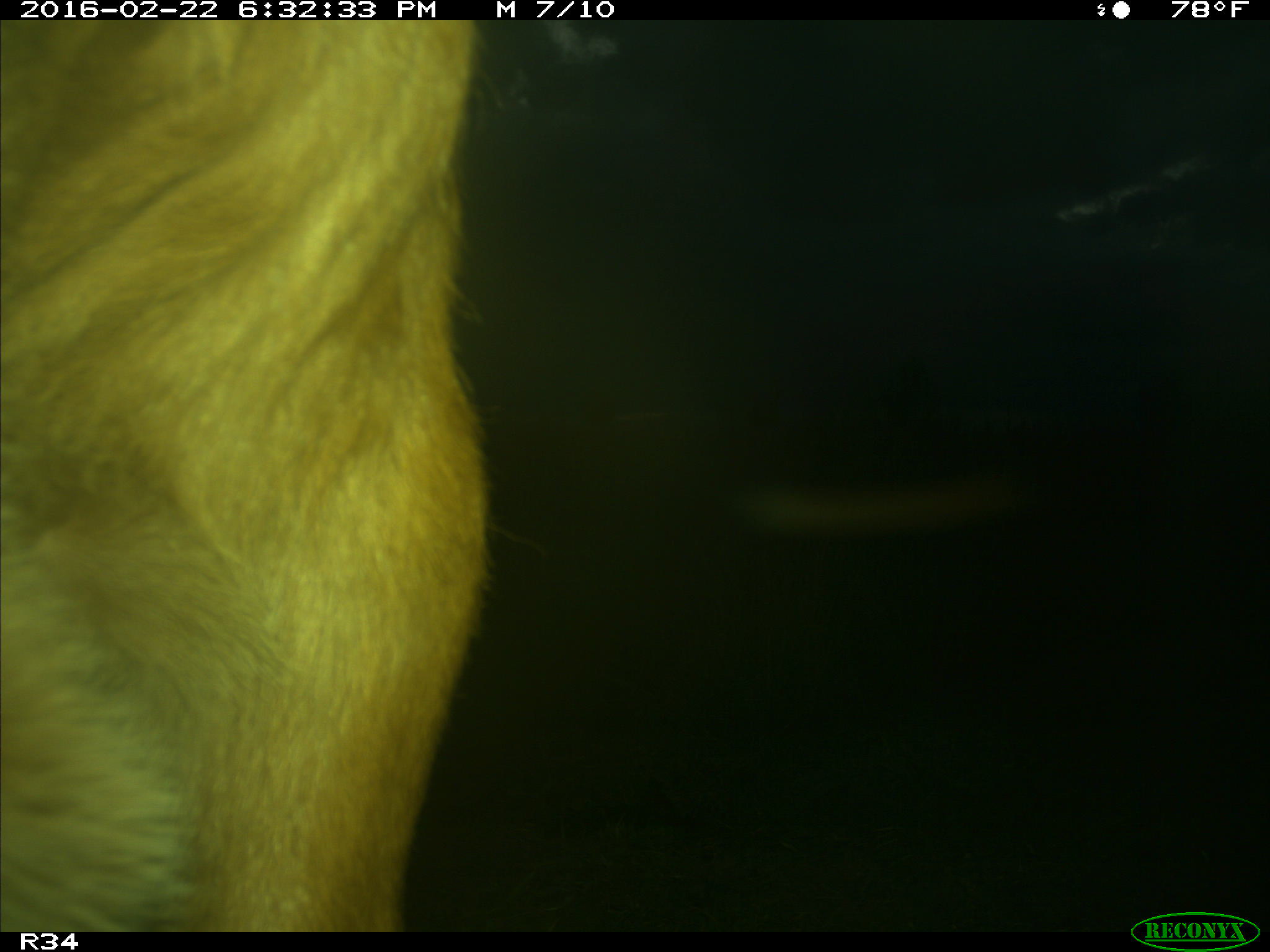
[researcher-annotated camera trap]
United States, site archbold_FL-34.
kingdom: Animalia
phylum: Chordata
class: Mammalia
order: Artiodactyla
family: Bovidae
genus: Bos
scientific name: Bos taurus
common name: domestic cow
Bos taurus (domestic cow).